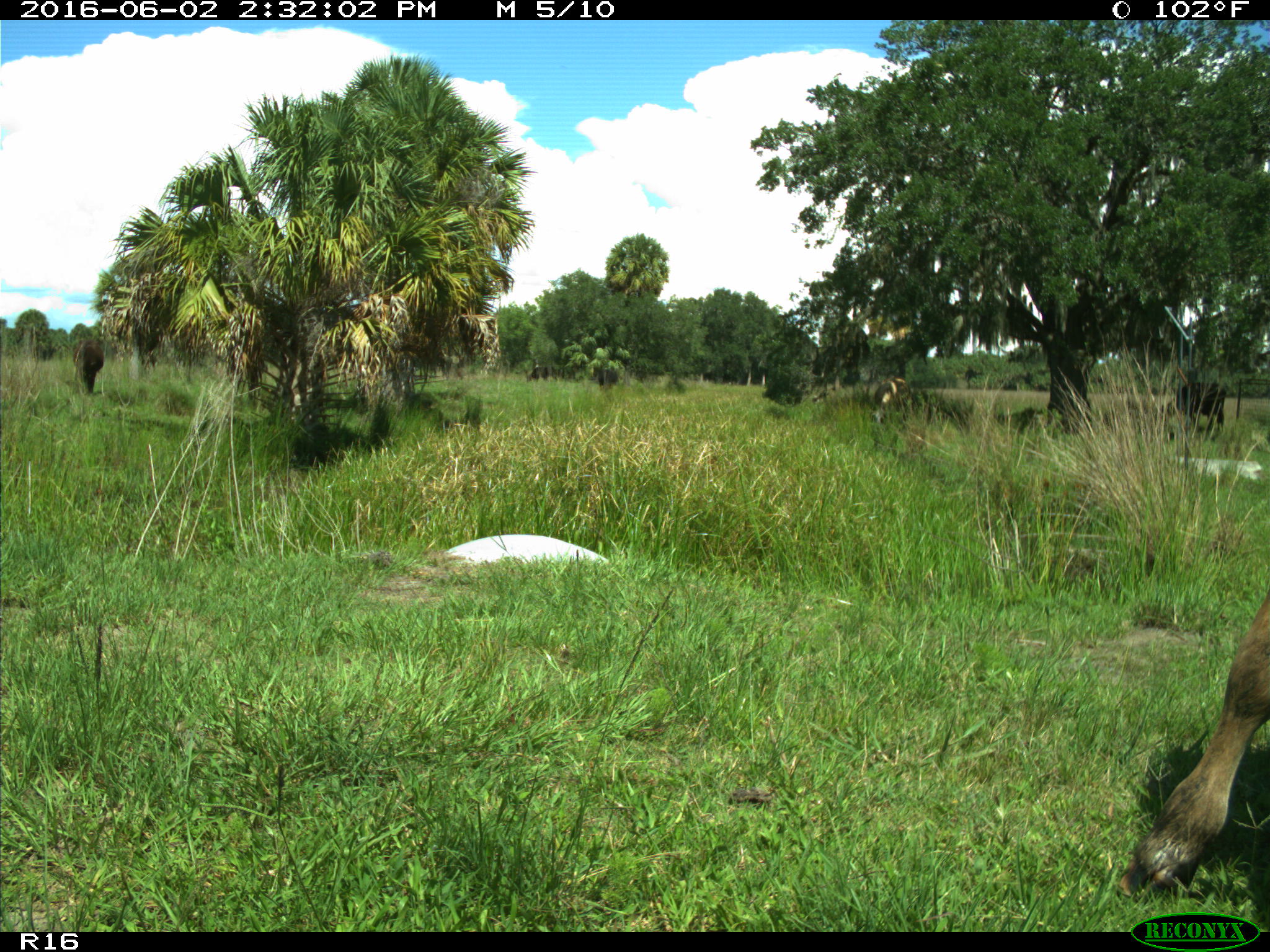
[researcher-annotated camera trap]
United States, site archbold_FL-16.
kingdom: Animalia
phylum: Chordata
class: Mammalia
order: Artiodactyla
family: Bovidae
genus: Bos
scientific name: Bos taurus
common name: domestic cow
Bos taurus (domestic cow).